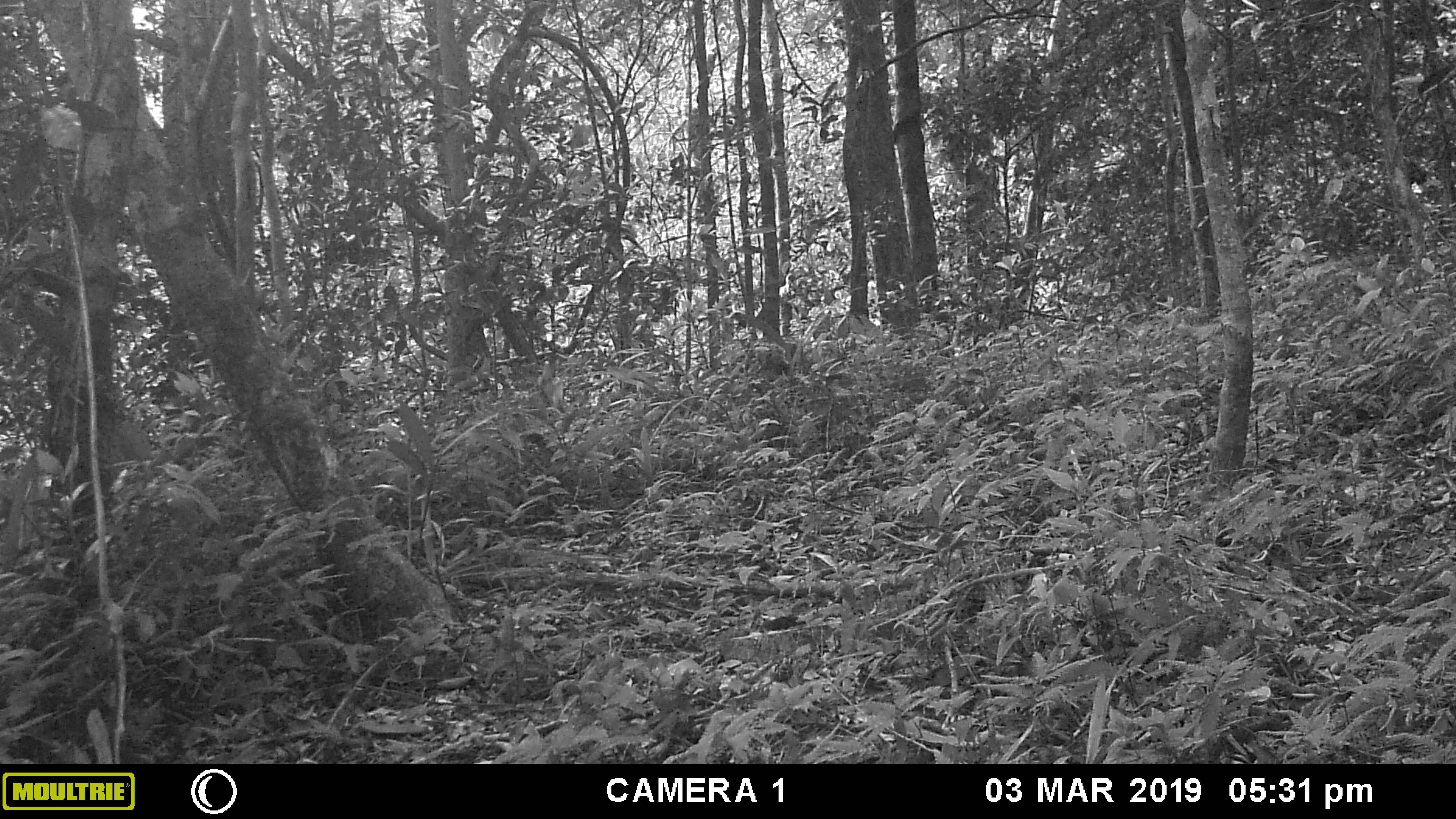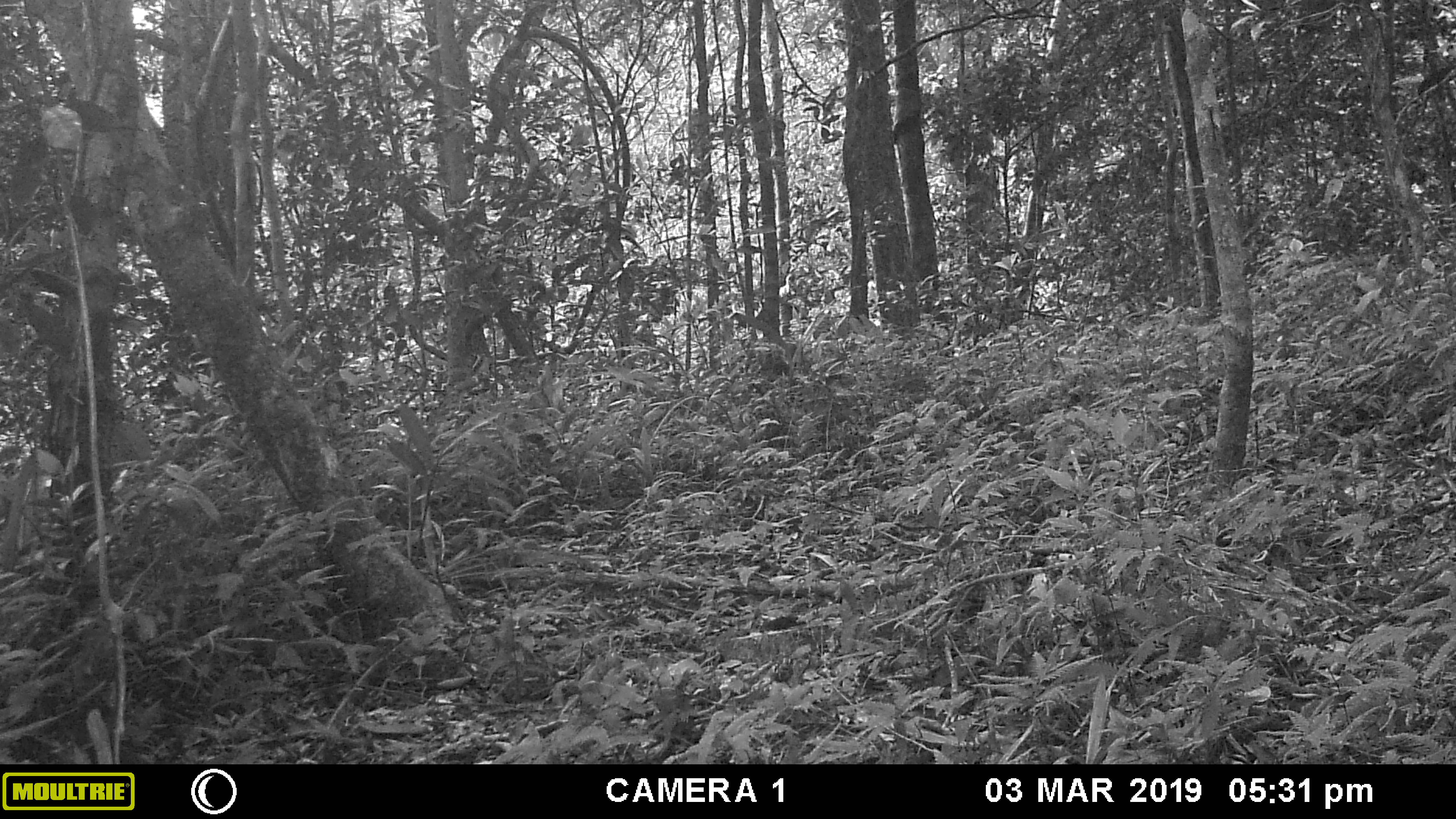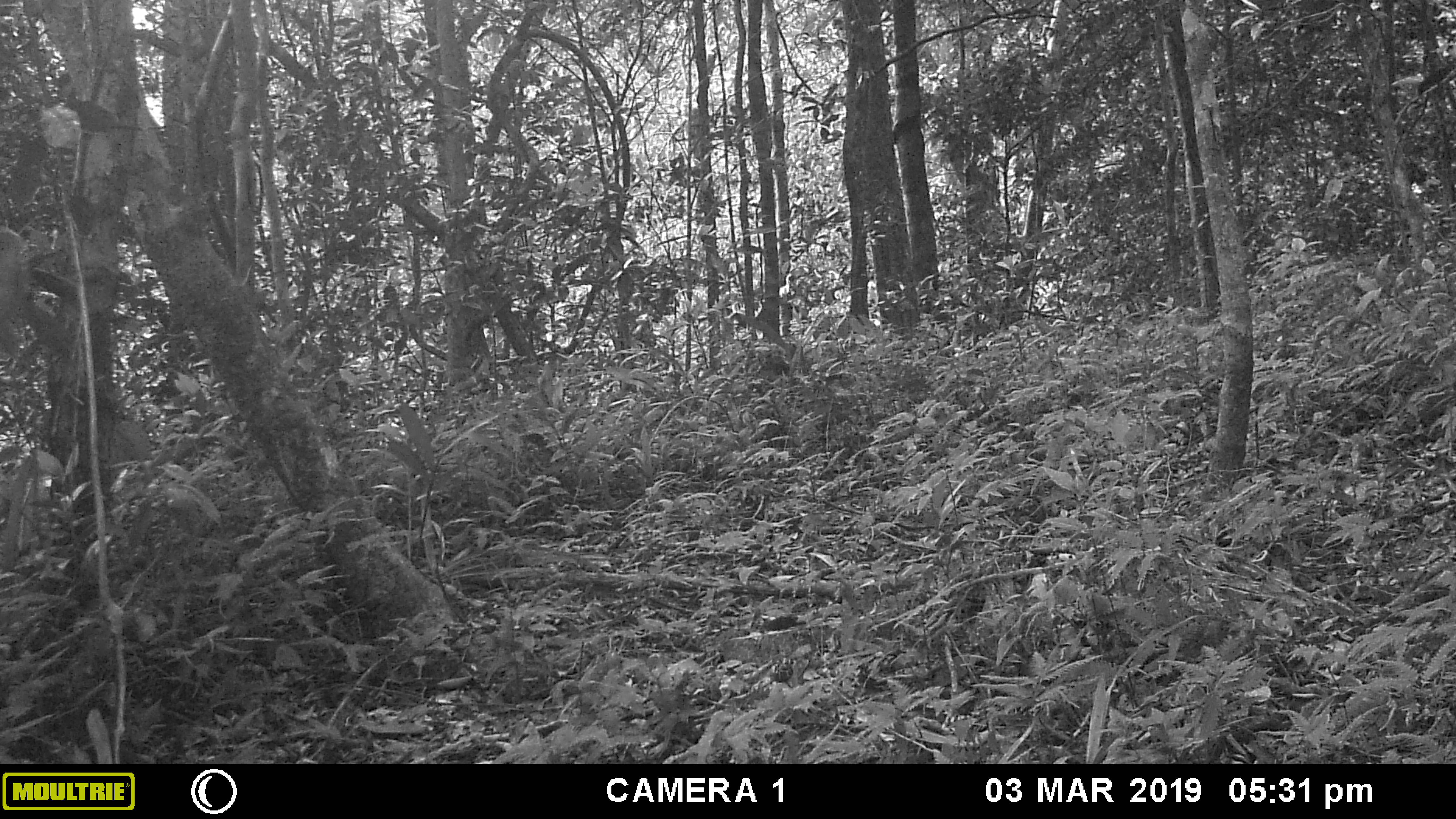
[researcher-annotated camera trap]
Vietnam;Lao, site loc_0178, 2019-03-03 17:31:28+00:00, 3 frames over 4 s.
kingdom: Animalia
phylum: Chordata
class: Mammalia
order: Artiodactyla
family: Cervidae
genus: Rusa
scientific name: Rusa unicolor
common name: sambar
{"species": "sambar (Rusa unicolor)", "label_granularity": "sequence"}